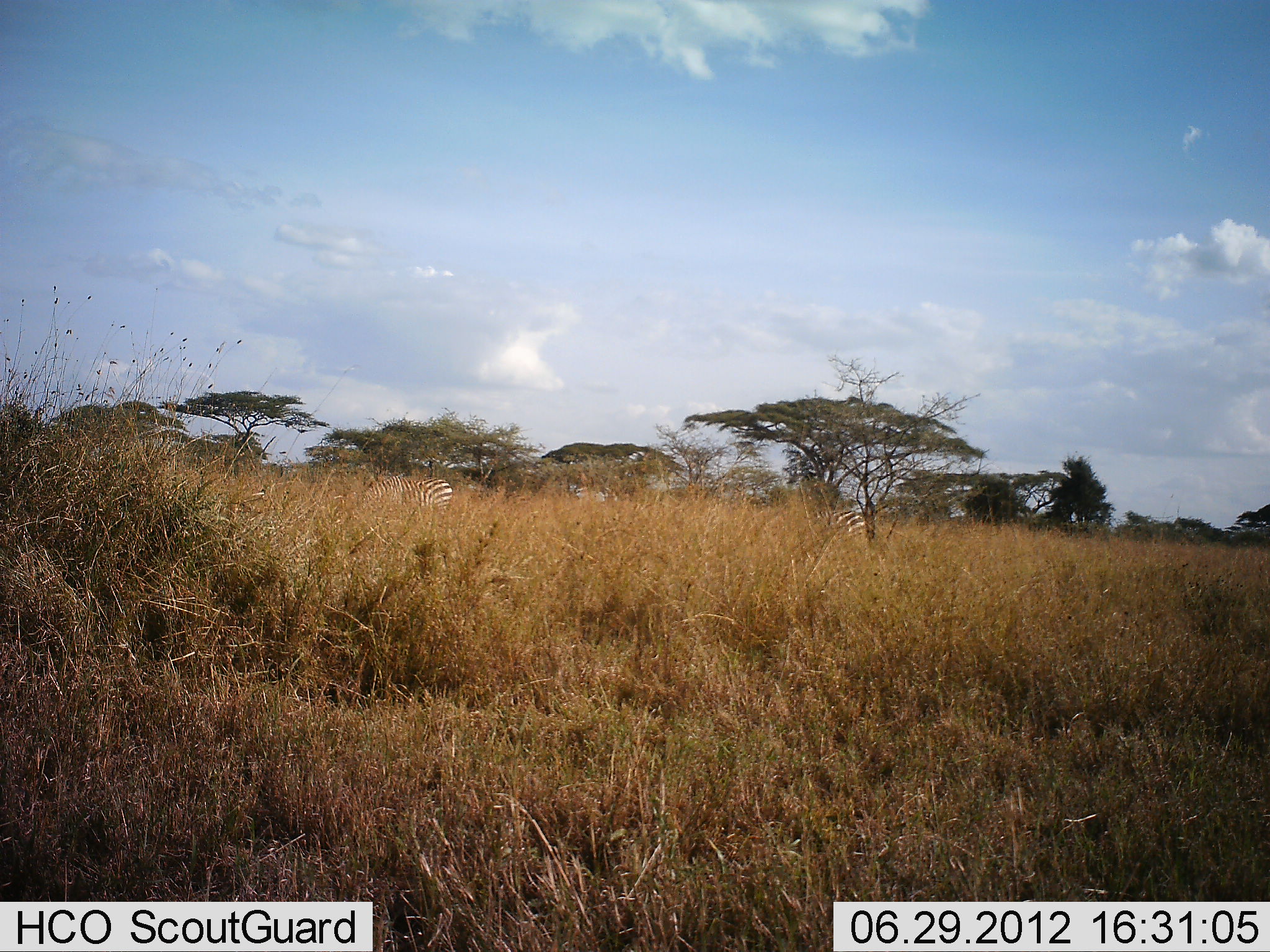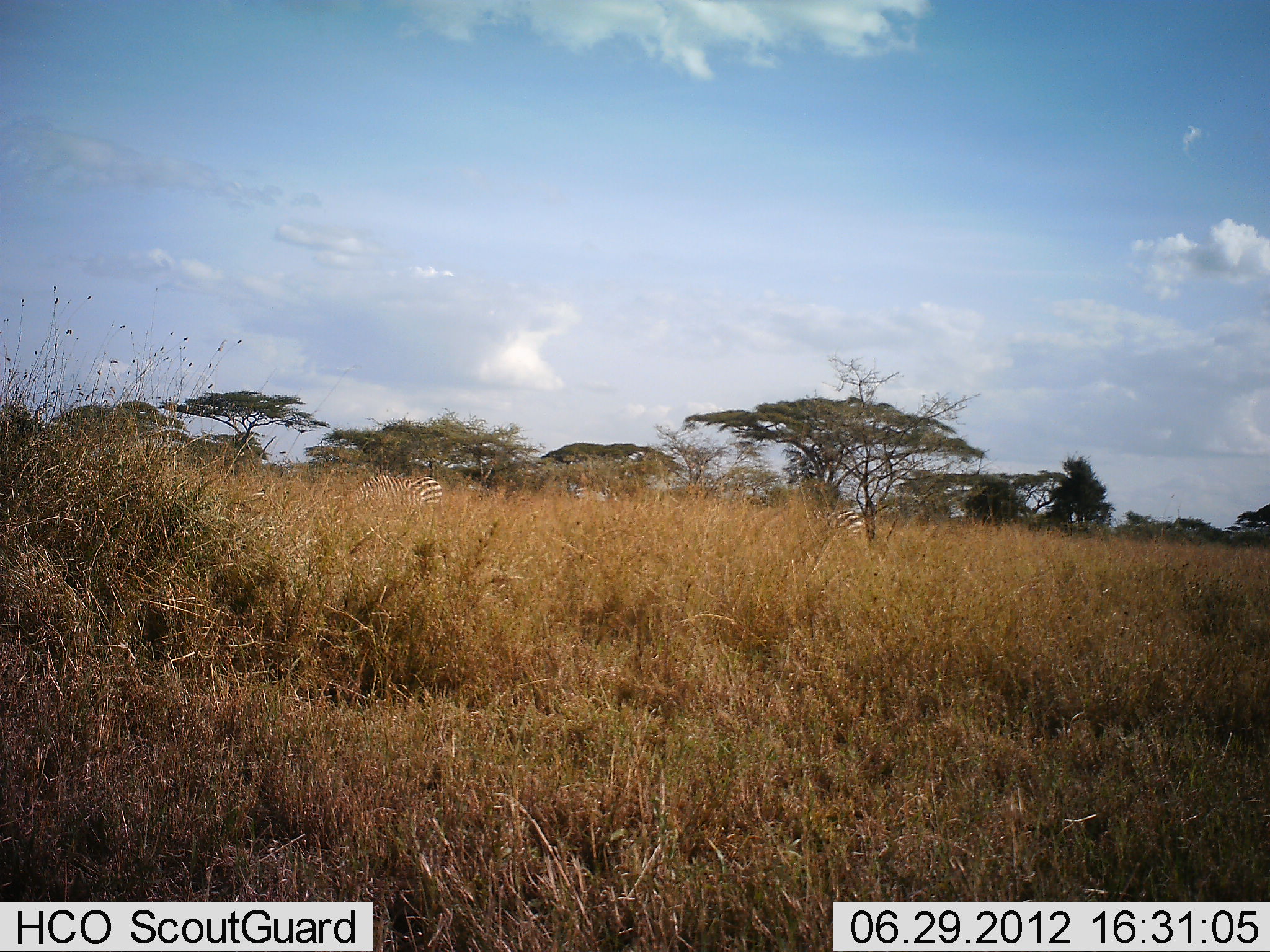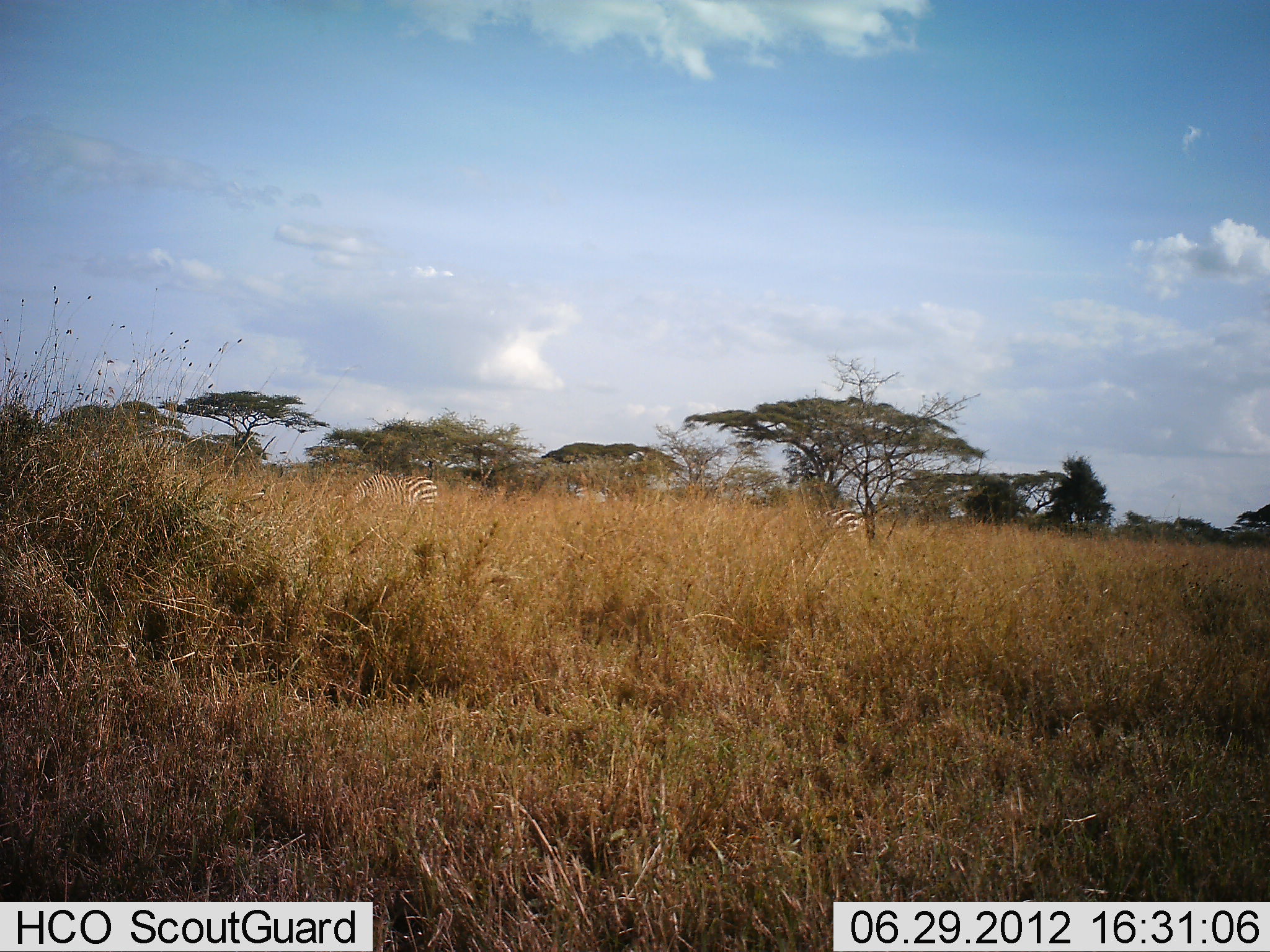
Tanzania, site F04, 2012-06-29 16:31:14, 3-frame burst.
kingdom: Animalia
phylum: Chordata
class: Mammalia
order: Perissodactyla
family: Equidae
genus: Equus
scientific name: Equus quagga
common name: plains zebra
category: zebra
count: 2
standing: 20%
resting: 0%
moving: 40%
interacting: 0%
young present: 0%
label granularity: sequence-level